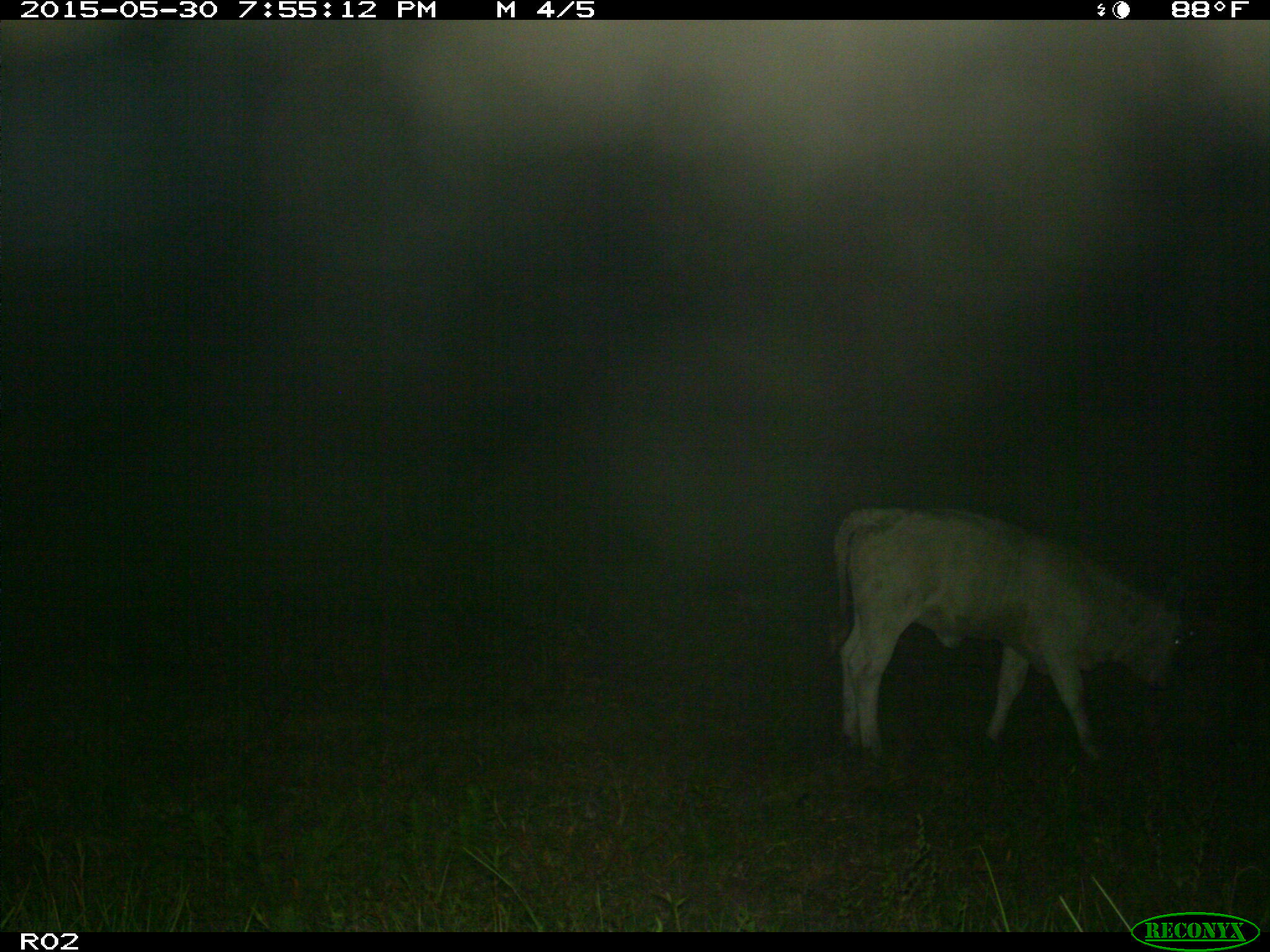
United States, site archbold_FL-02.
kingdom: Animalia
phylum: Chordata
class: Mammalia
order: Artiodactyla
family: Bovidae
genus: Bos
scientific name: Bos taurus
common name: domestic cow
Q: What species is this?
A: Bos taurus (domestic cow).